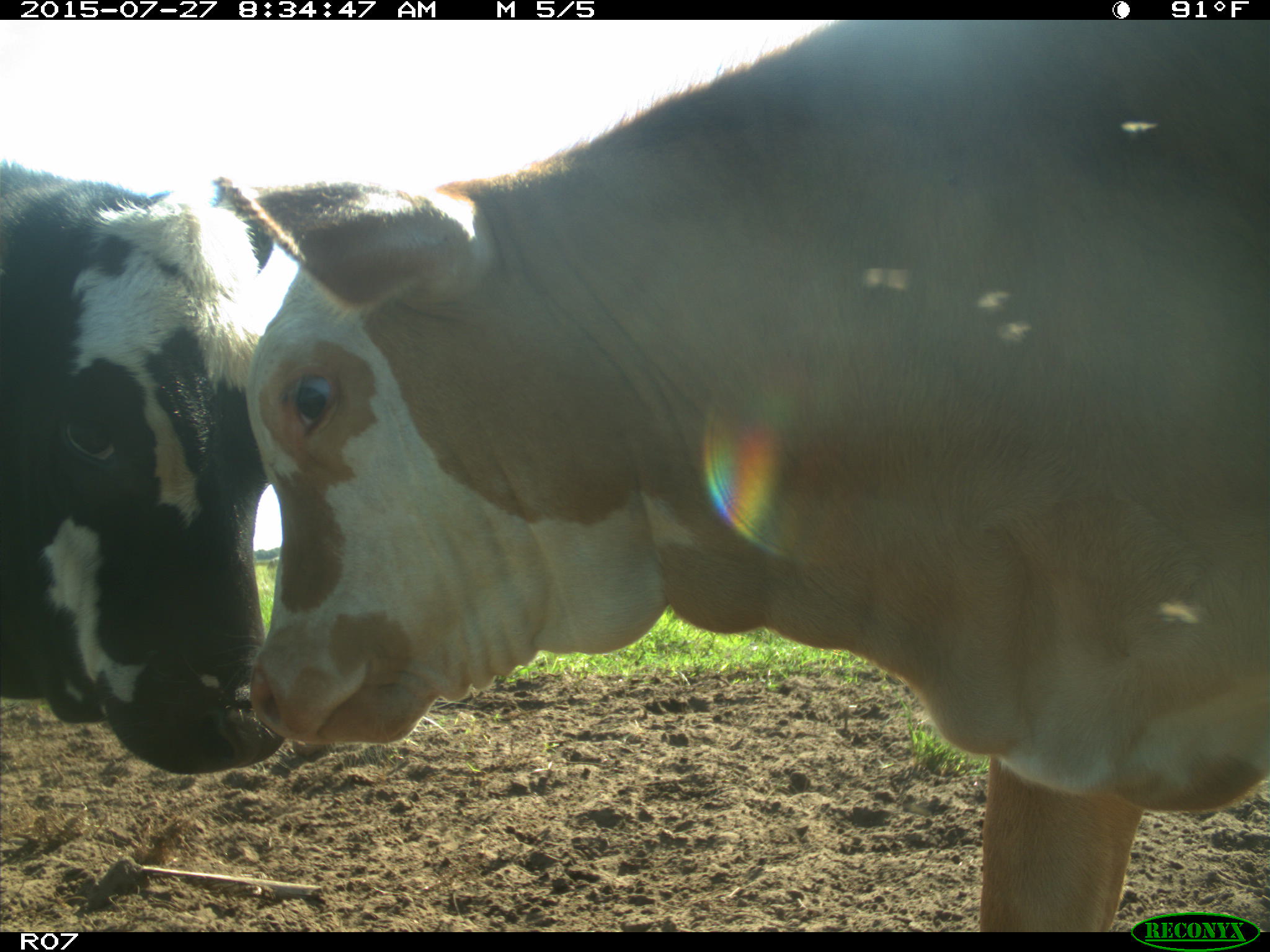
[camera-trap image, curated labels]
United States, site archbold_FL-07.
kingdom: Animalia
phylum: Chordata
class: Mammalia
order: Artiodactyla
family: Bovidae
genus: Bos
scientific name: Bos taurus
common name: domestic cow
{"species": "Bos taurus (domestic cow)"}